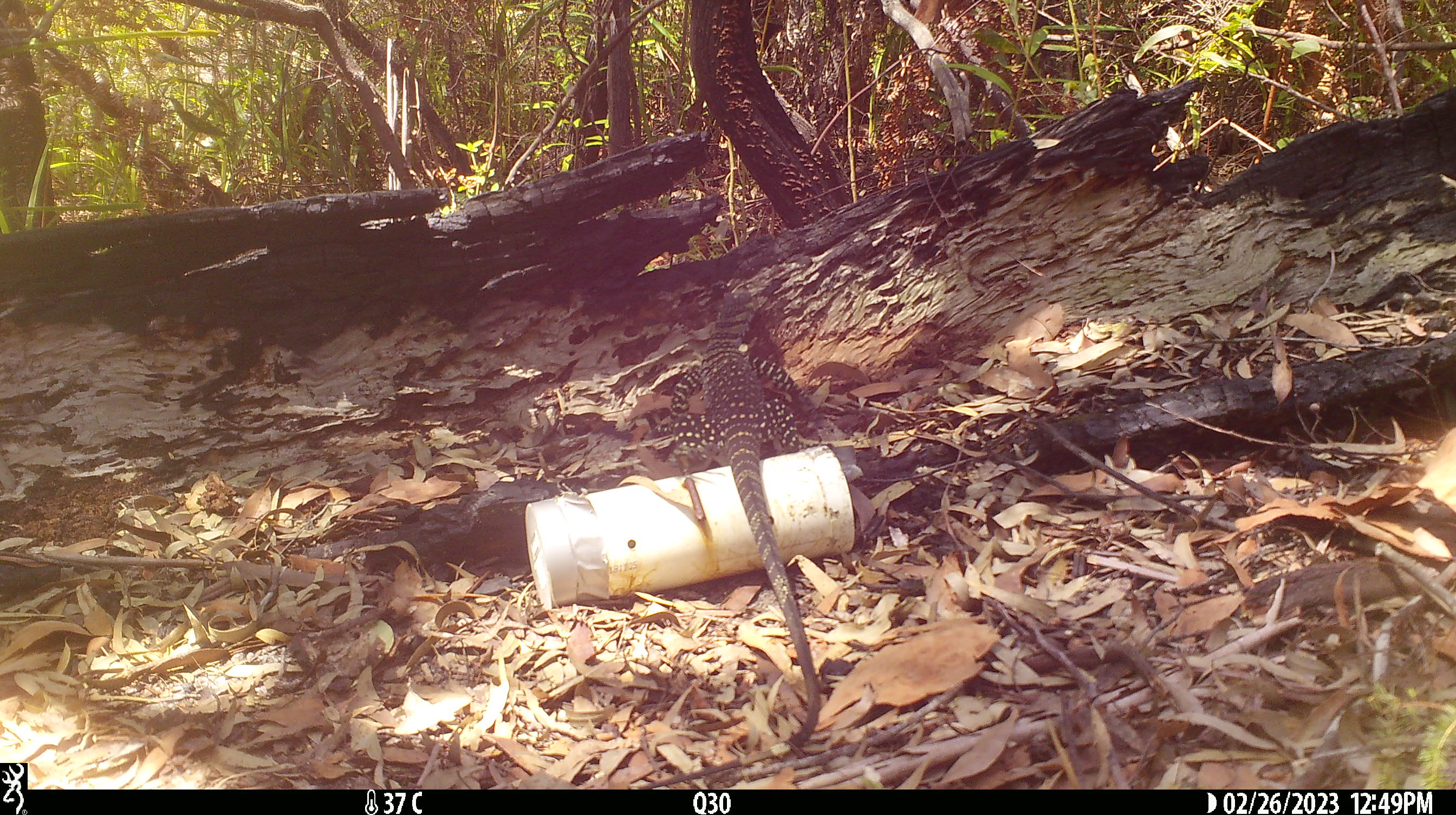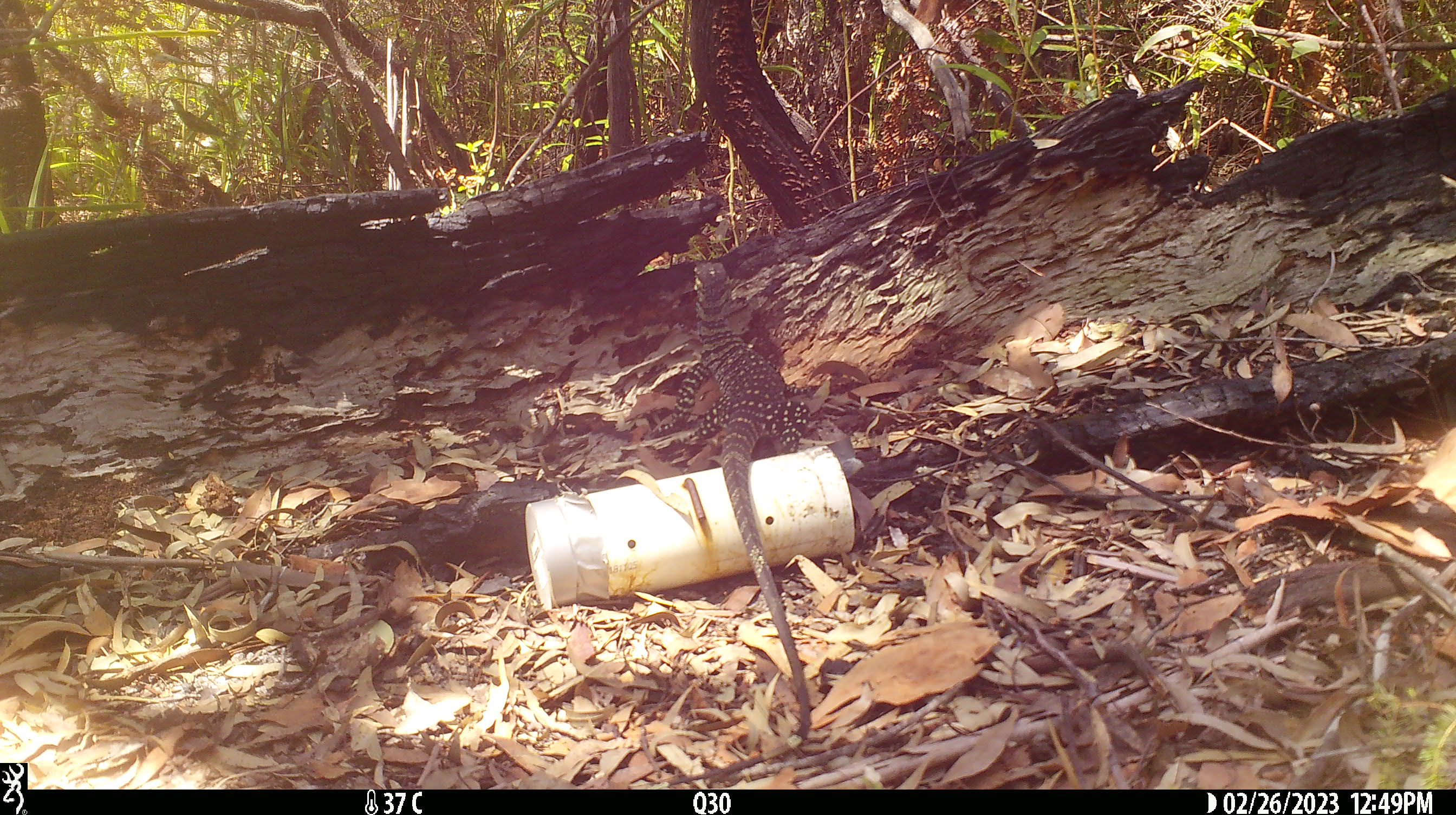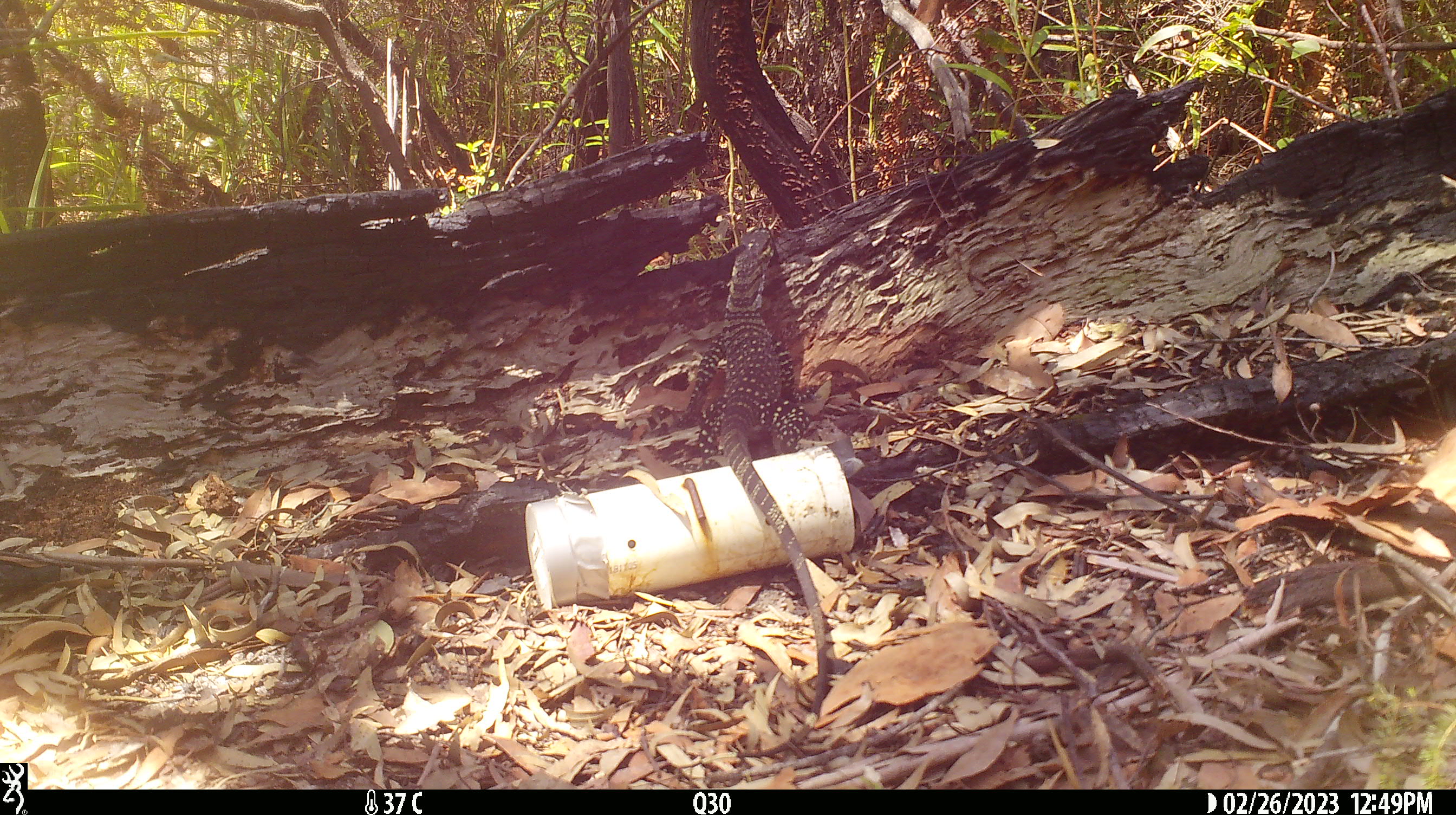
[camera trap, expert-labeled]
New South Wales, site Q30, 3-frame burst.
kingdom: Animalia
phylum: Chordata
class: Reptilia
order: Squamata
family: Varanidae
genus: Varanus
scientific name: Varanus varius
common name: lace monitor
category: goanna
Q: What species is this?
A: Goanna (lace monitor) (Varanus varius).